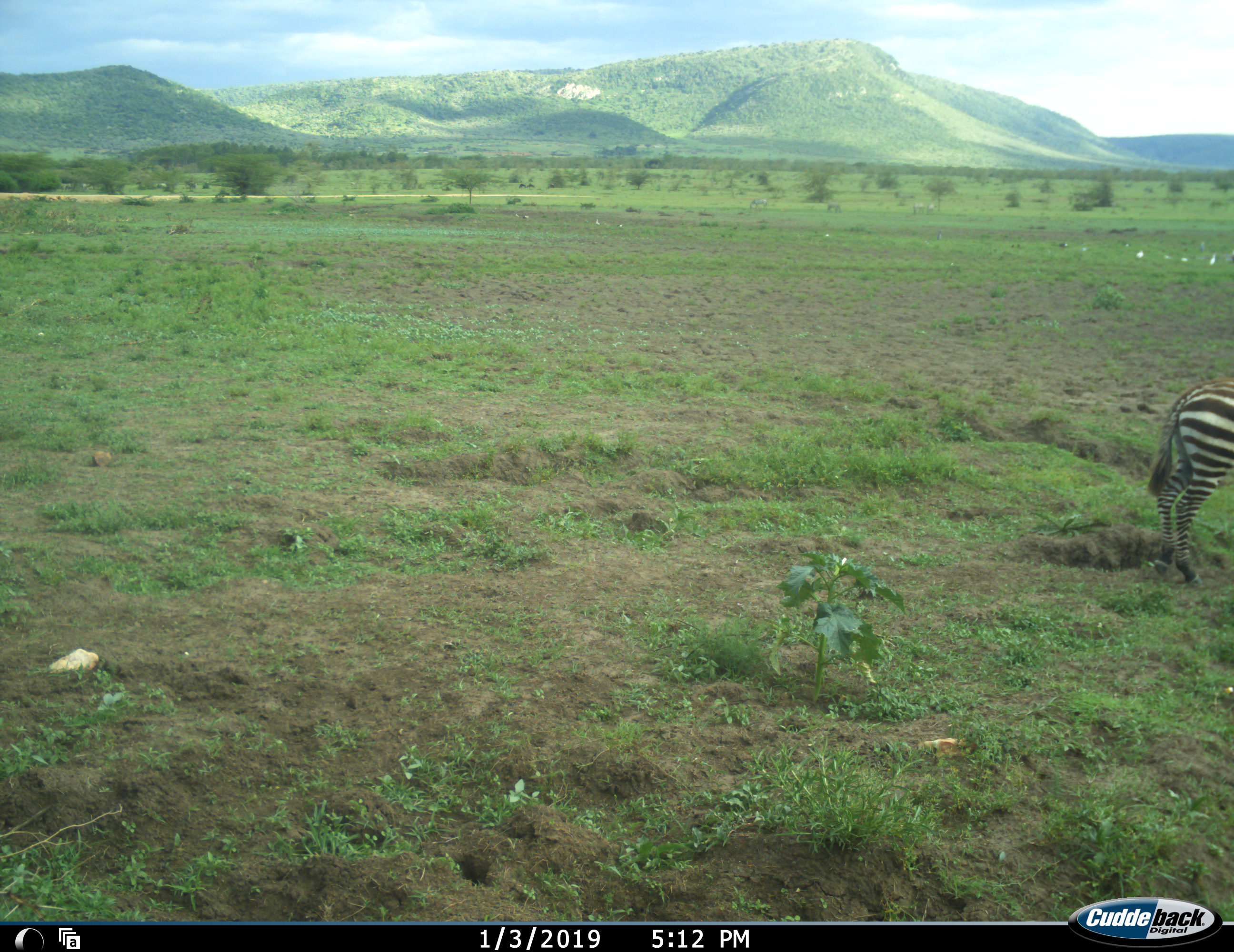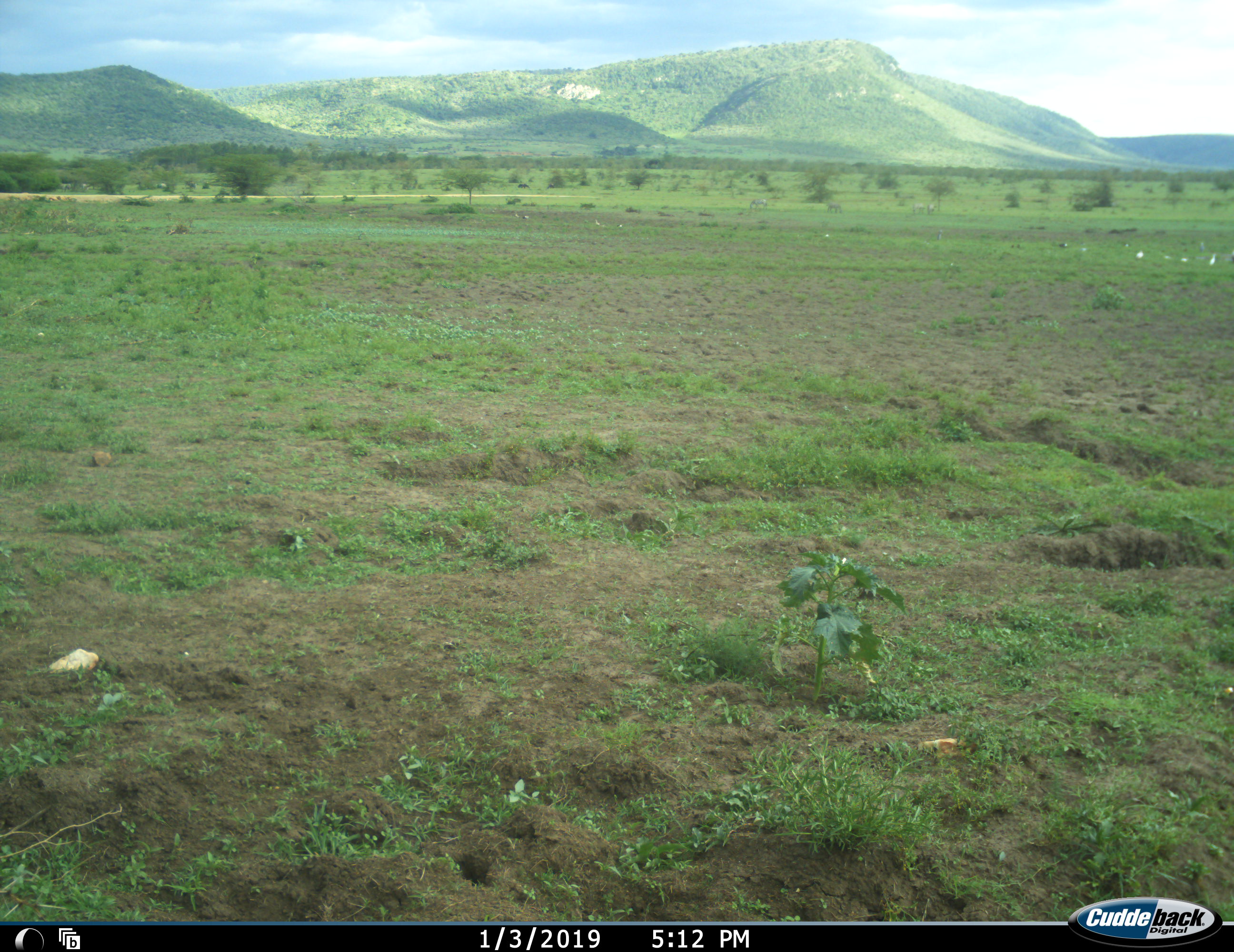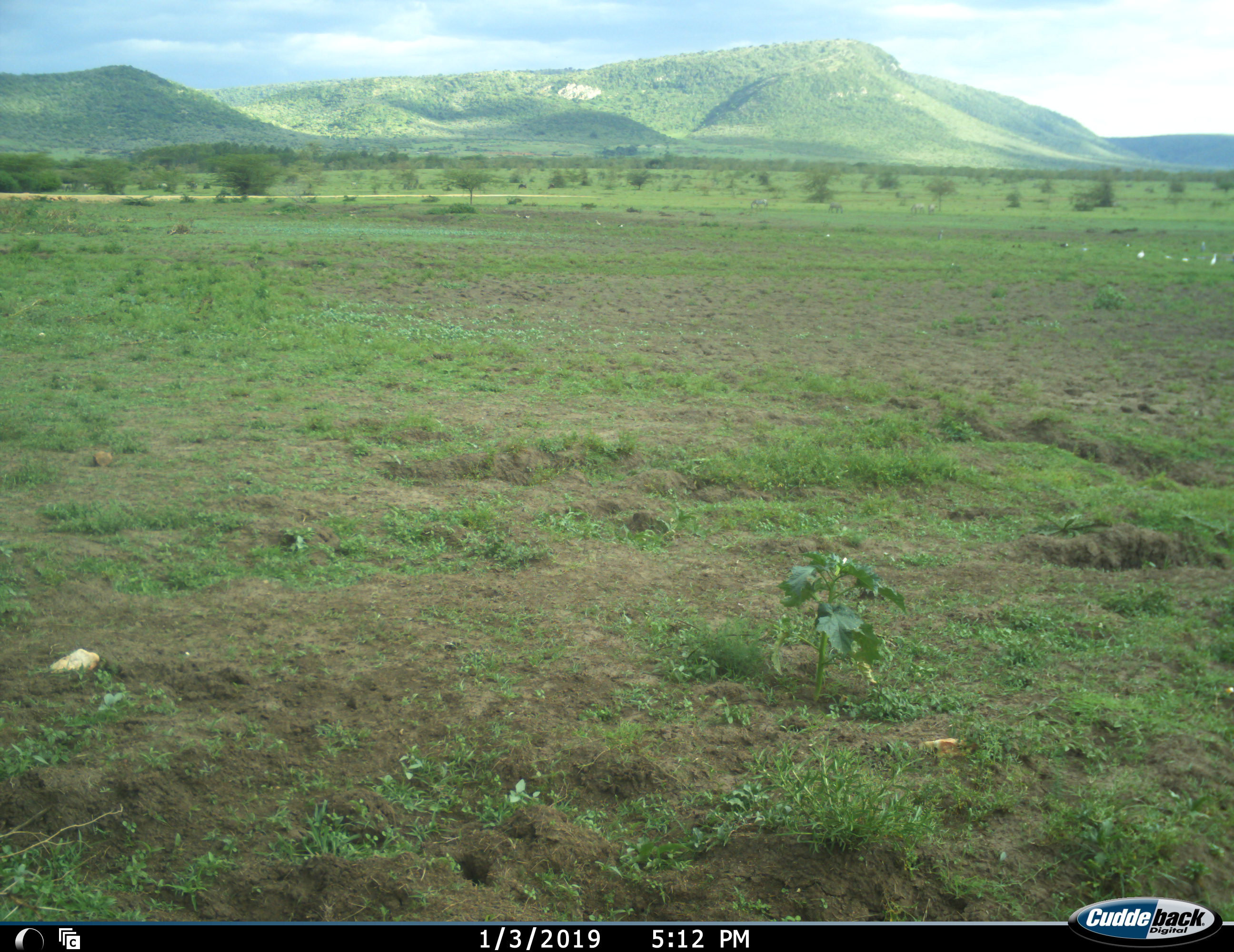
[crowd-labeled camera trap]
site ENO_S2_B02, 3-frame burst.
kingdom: Animalia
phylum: Chordata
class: Aves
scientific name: Aves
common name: bird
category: birdother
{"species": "birdother (bird) (Aves)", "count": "11-50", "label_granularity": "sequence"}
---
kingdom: Animalia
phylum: Chordata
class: Mammalia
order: Perissodactyla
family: Equidae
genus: Equus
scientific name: Equus quagga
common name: plains zebra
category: zebraplains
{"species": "zebraplains (plains zebra) (Equus quagga)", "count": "1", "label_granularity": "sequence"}